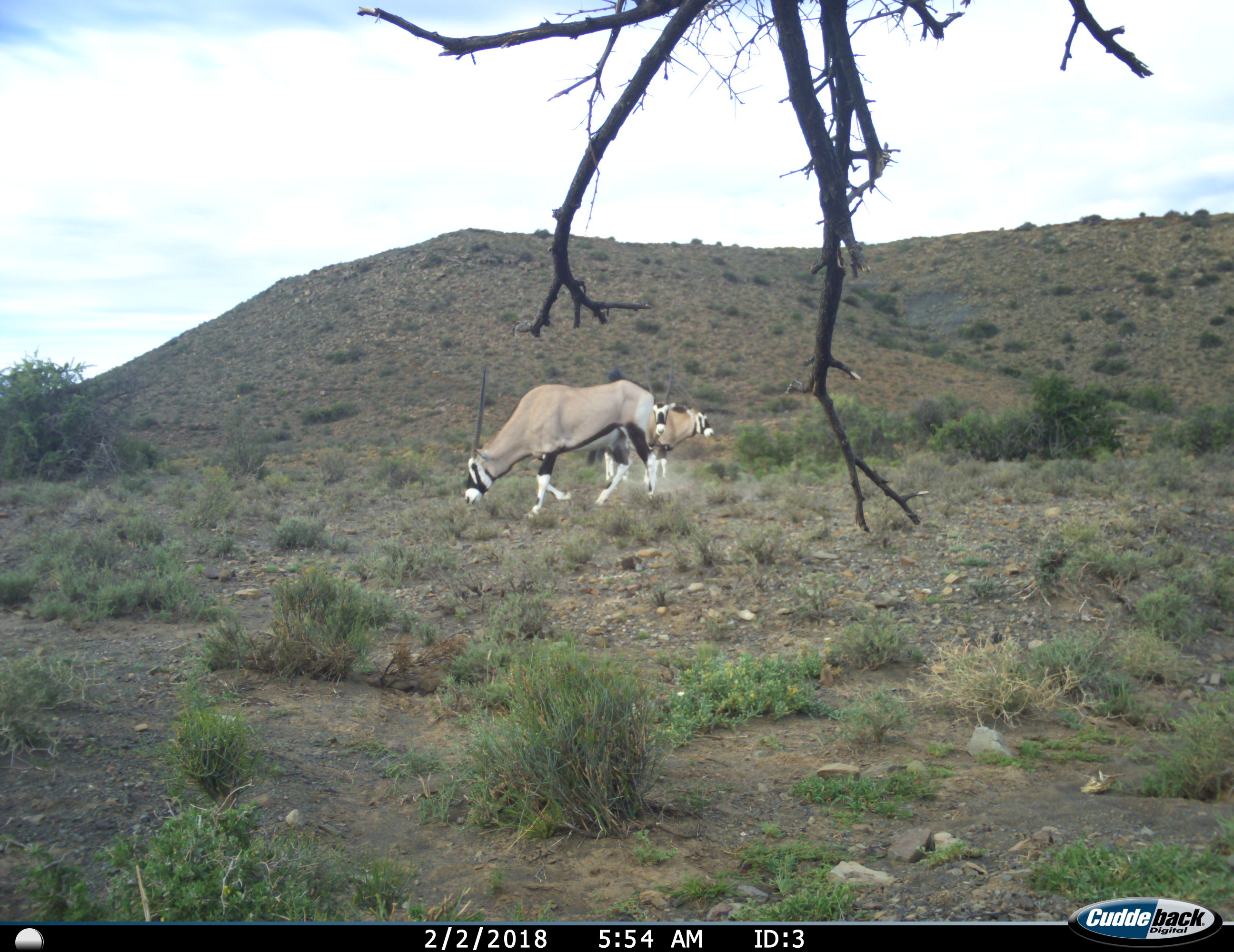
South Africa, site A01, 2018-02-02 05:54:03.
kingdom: Animalia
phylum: Chordata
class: Mammalia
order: Artiodactyla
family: Bovidae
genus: Oryx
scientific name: Oryx gazella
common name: gemsbok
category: gemsbokoryx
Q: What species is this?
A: Gemsbokoryx (gemsbok) (Oryx gazella).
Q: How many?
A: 3.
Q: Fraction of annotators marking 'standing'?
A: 70%.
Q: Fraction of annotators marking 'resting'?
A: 0%.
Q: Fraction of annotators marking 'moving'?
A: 40%.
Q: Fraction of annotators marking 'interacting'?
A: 20%.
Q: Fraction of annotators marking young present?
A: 0%.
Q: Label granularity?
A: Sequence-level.